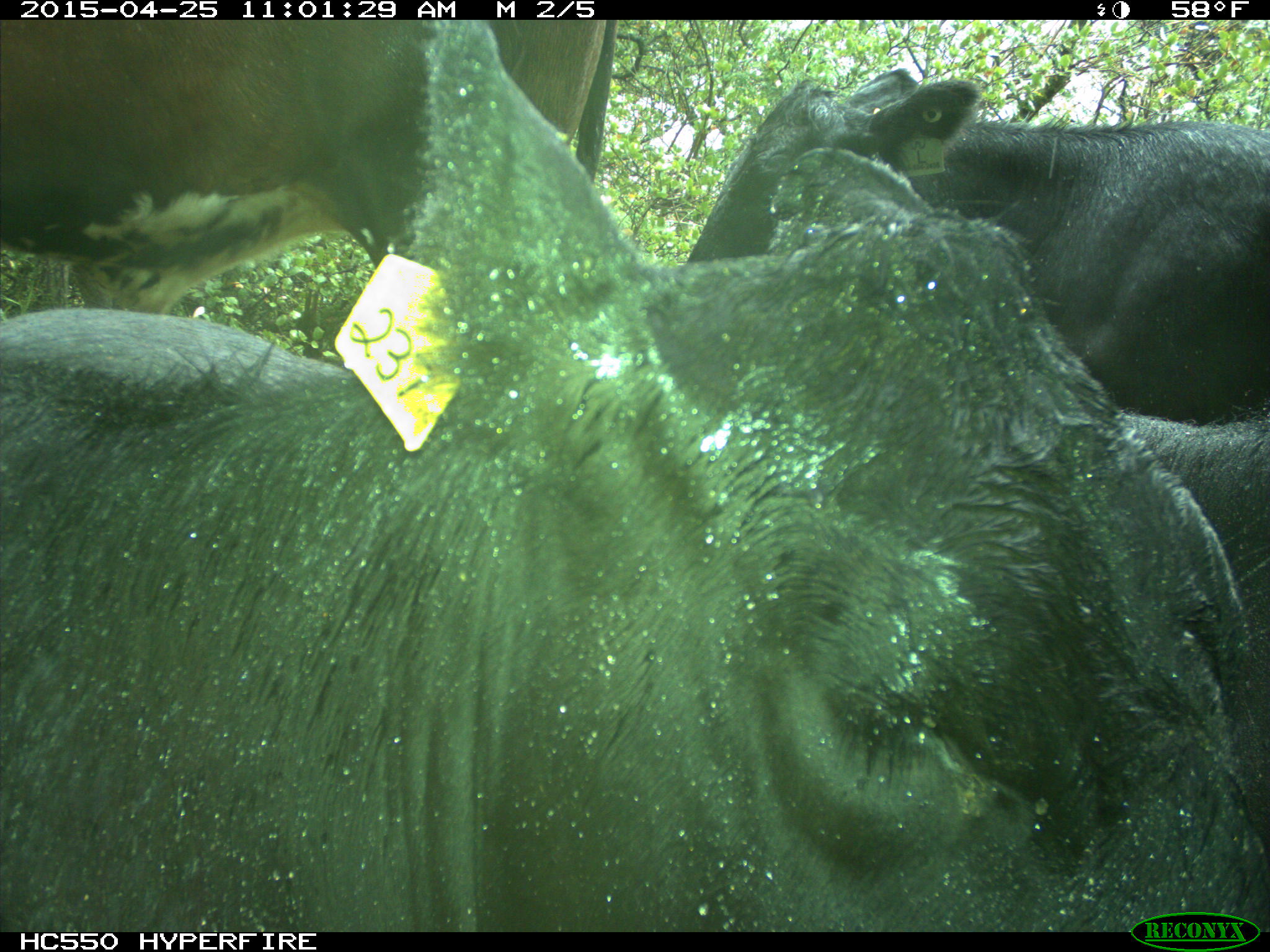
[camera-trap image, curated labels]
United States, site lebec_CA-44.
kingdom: Animalia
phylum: Chordata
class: Mammalia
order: Artiodactyla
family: Suidae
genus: Sus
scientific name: Sus scrofa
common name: wild boar